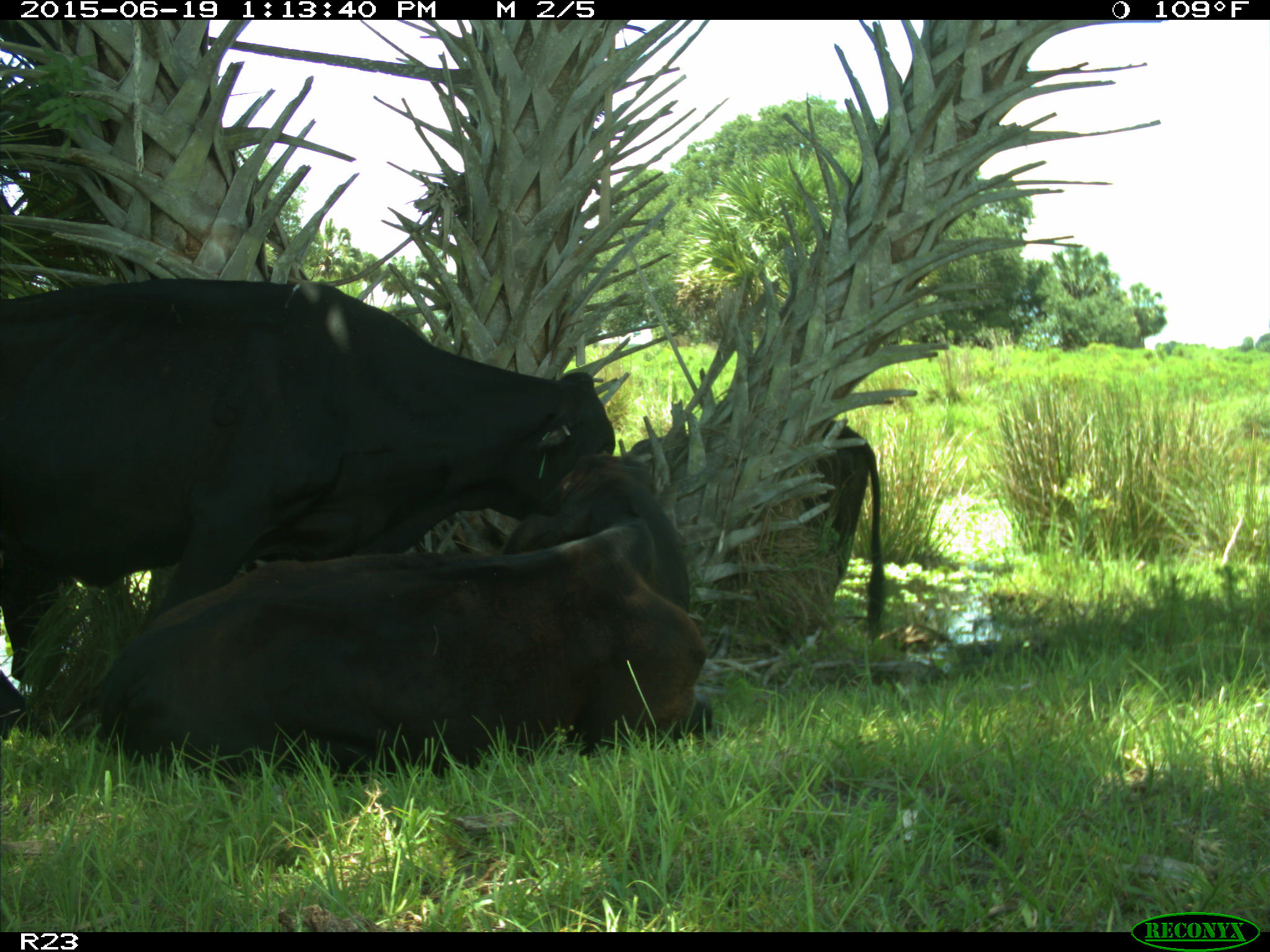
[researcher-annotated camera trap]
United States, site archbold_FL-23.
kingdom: Animalia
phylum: Chordata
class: Aves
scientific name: Aves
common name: birds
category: unidentified bird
Unidentified bird (birds) (Aves).